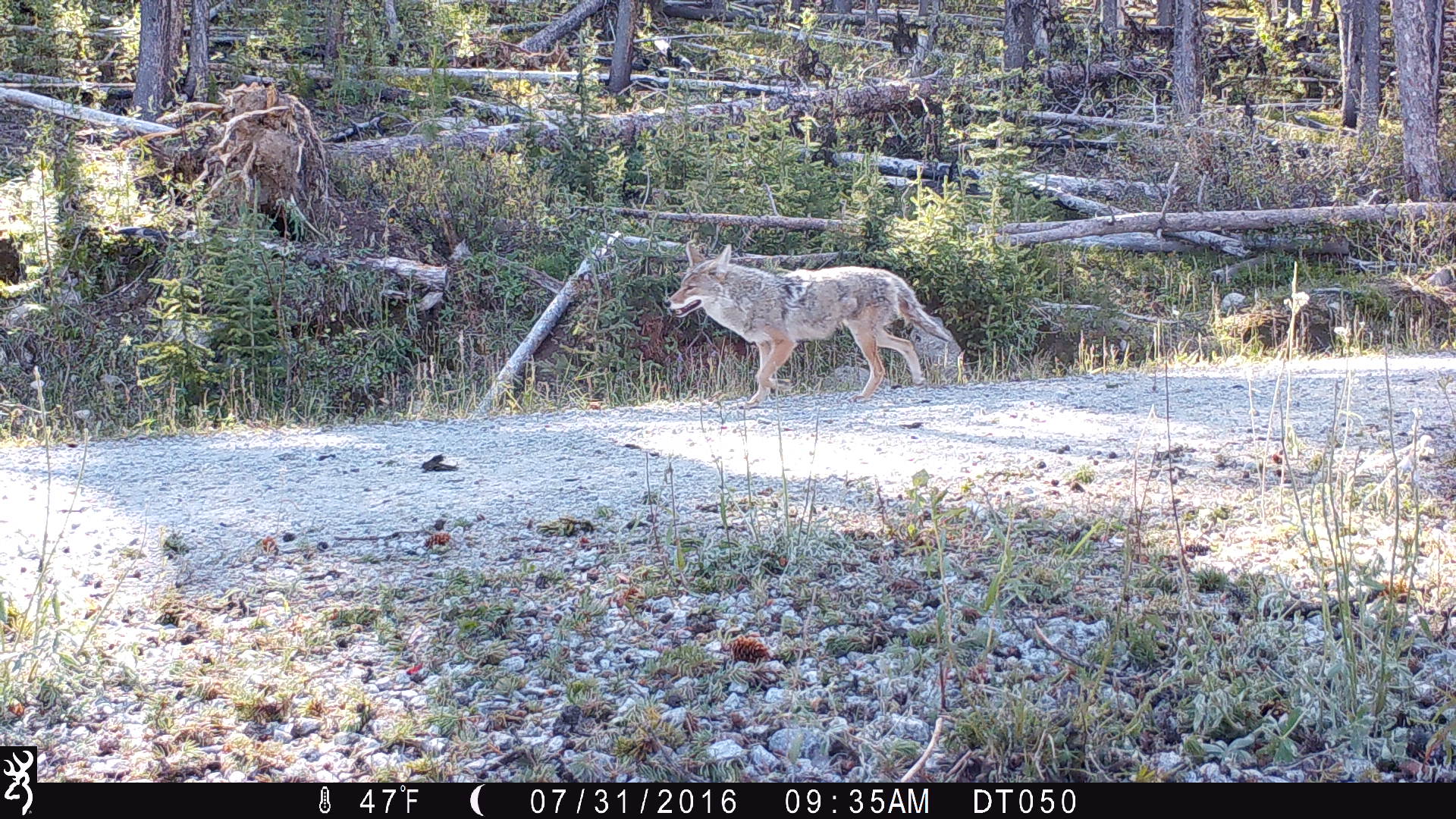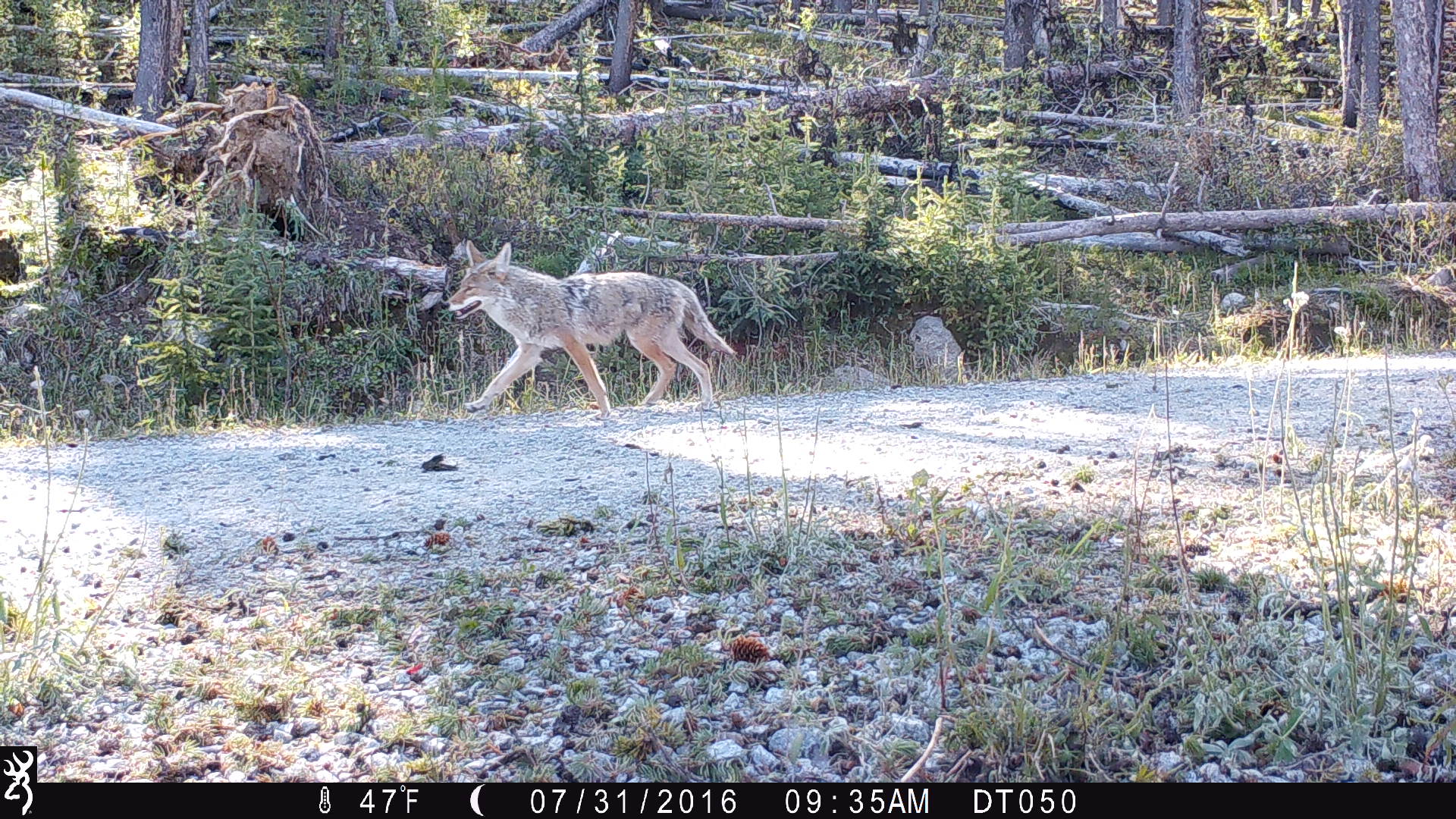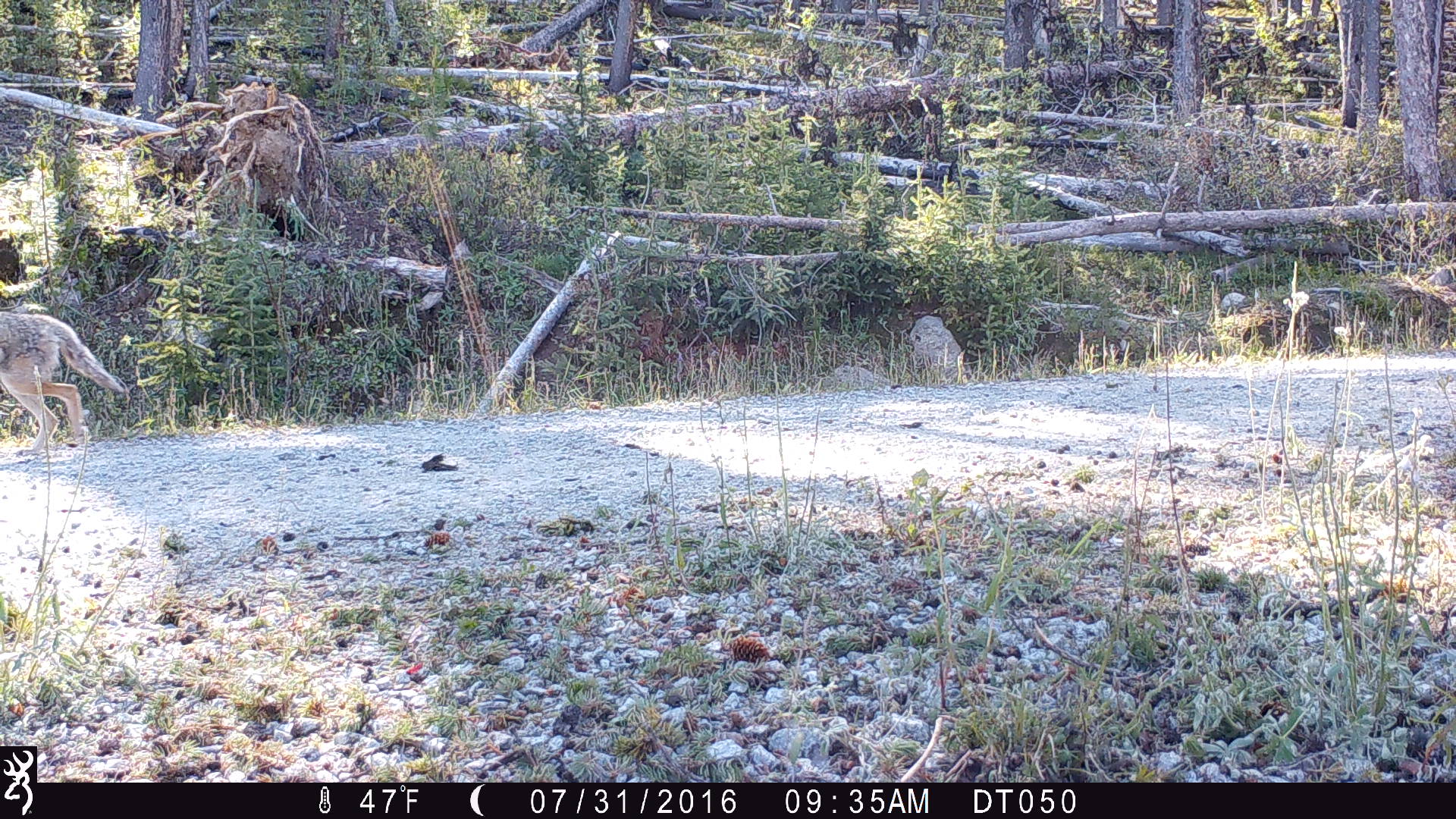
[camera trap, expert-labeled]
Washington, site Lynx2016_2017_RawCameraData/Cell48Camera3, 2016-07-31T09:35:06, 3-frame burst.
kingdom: Animalia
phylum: Chordata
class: Mammalia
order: Carnivora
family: Canidae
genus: Canis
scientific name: Canis latrans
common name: coyote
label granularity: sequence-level